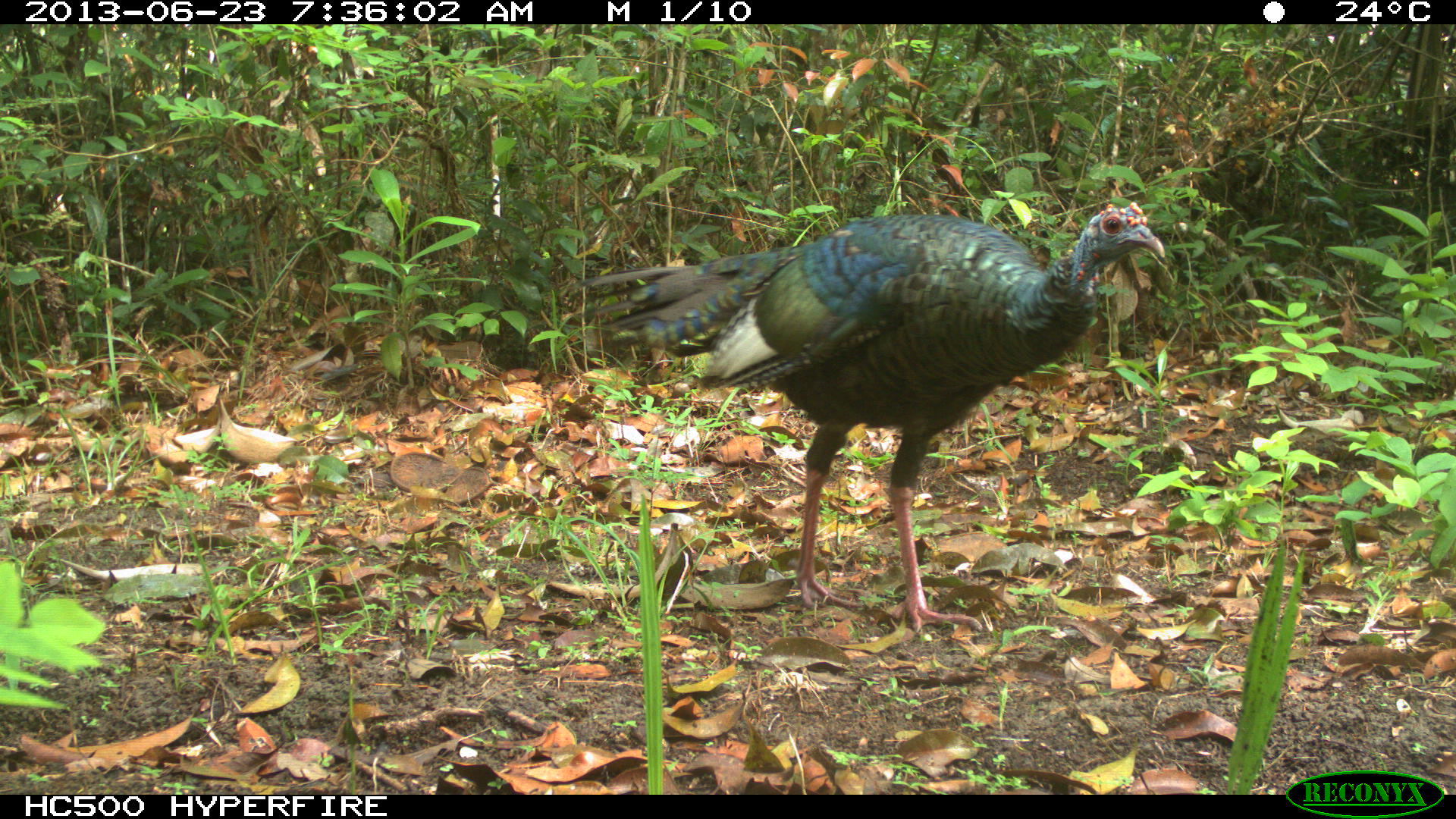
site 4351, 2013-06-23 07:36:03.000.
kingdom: Animalia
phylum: Chordata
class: Aves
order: Galliformes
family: Phasianidae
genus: Meleagris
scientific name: Meleagris ocellata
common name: ocellated turkey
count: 1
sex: male